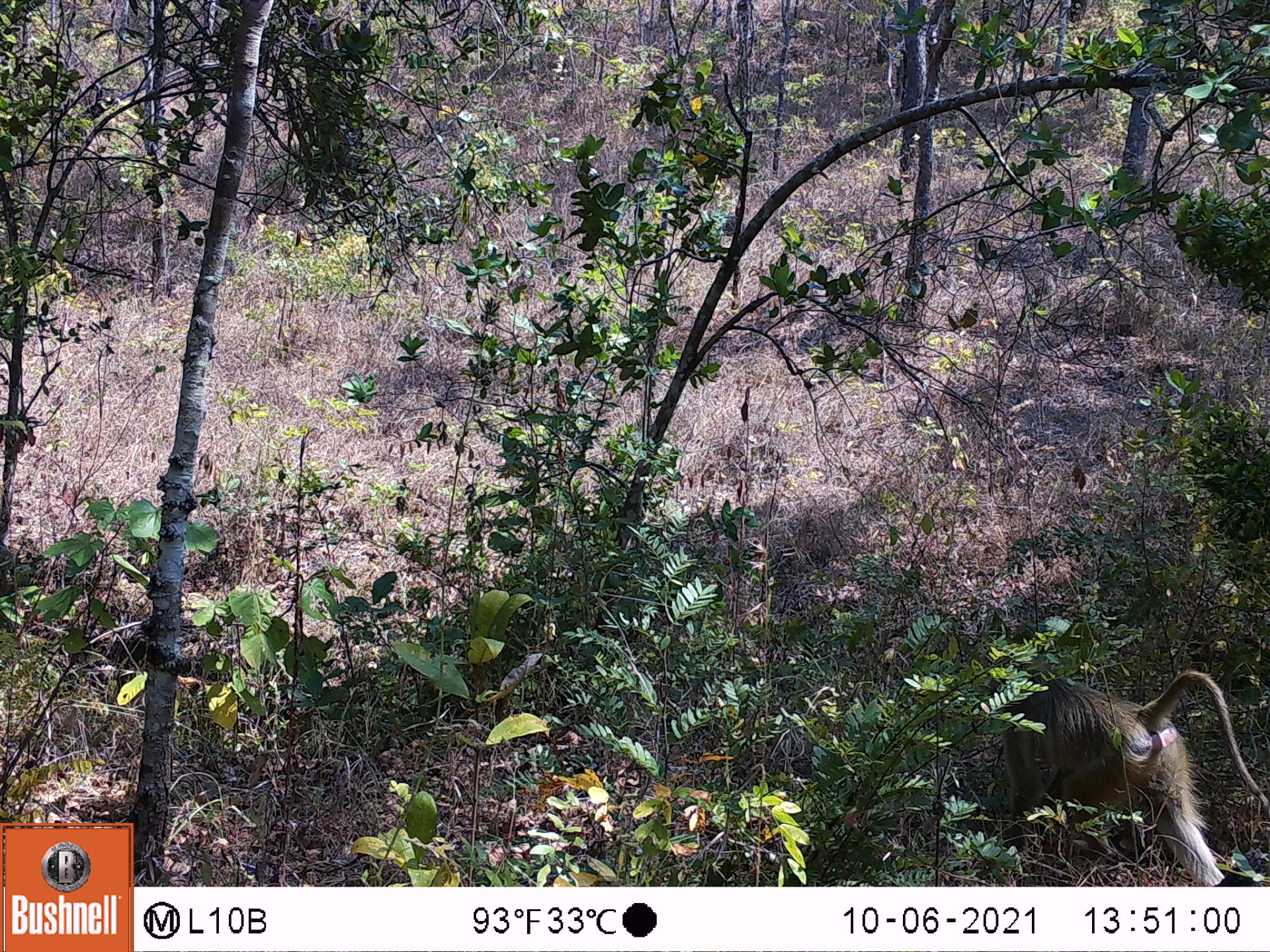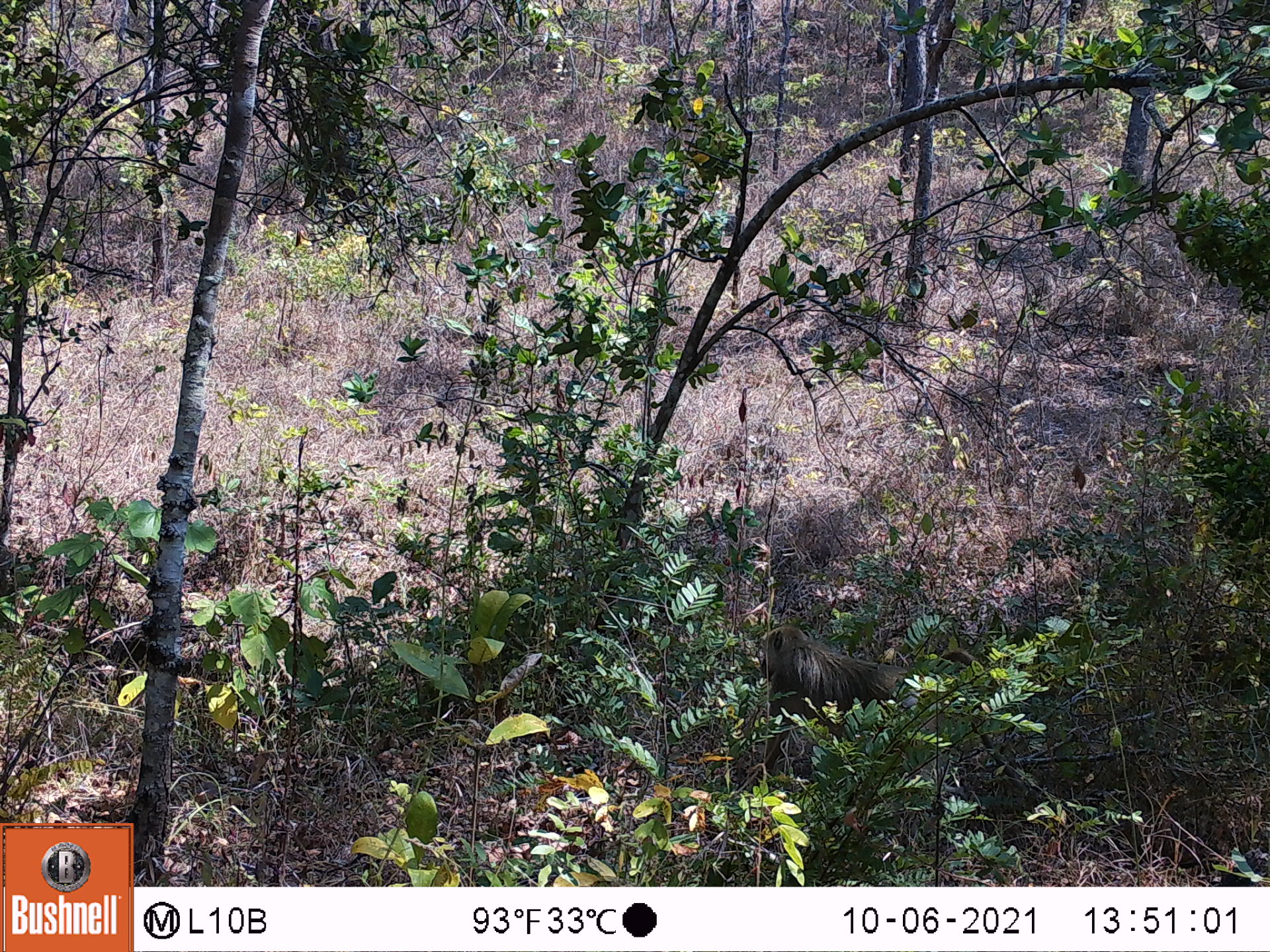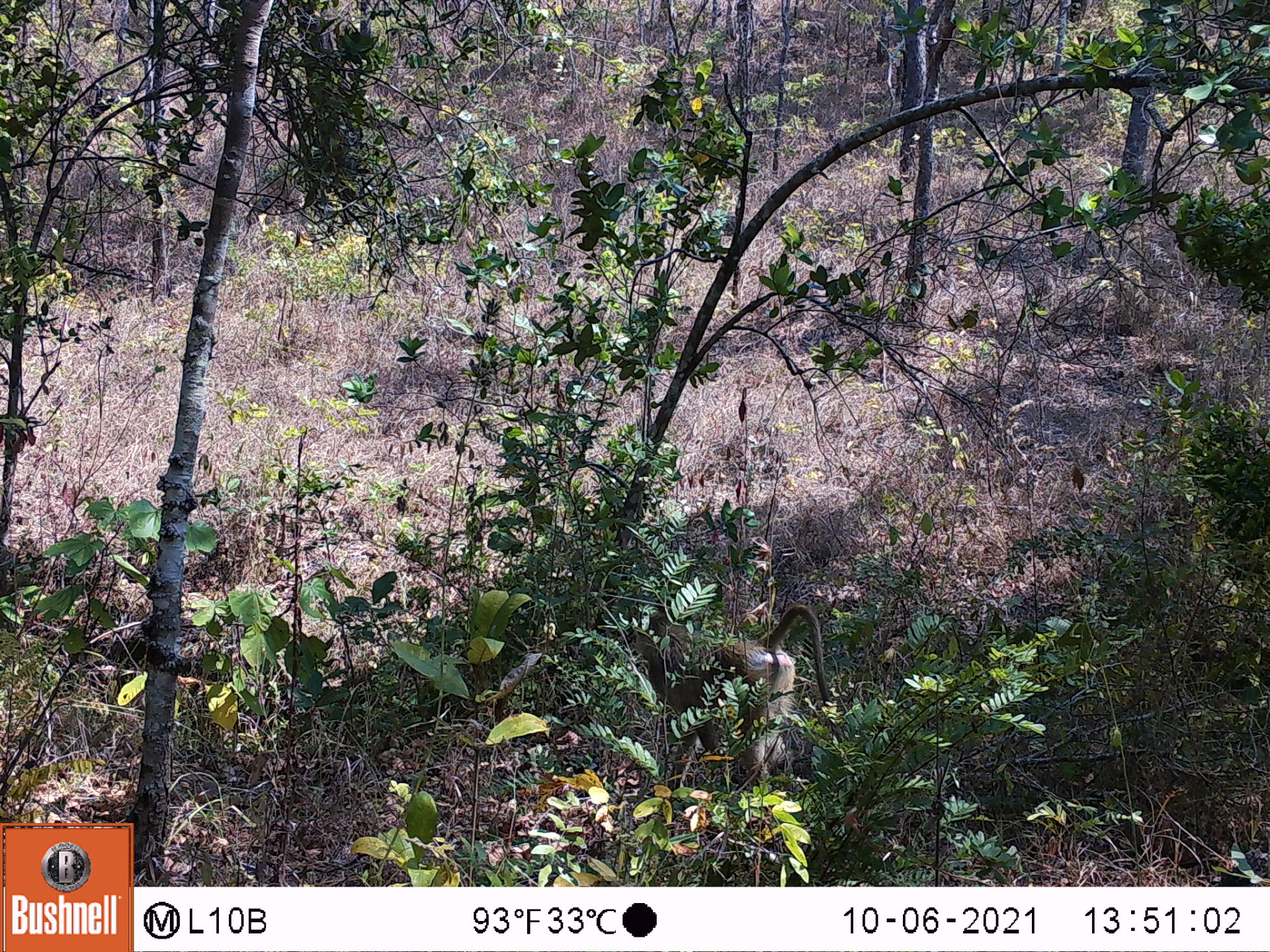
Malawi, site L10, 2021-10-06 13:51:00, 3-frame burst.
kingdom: Animalia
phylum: Chordata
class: Mammalia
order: Primates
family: Cercopithecidae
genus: Papio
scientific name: Papio cynocephalus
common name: yellow baboon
Yellow baboon (Papio cynocephalus), count 1.